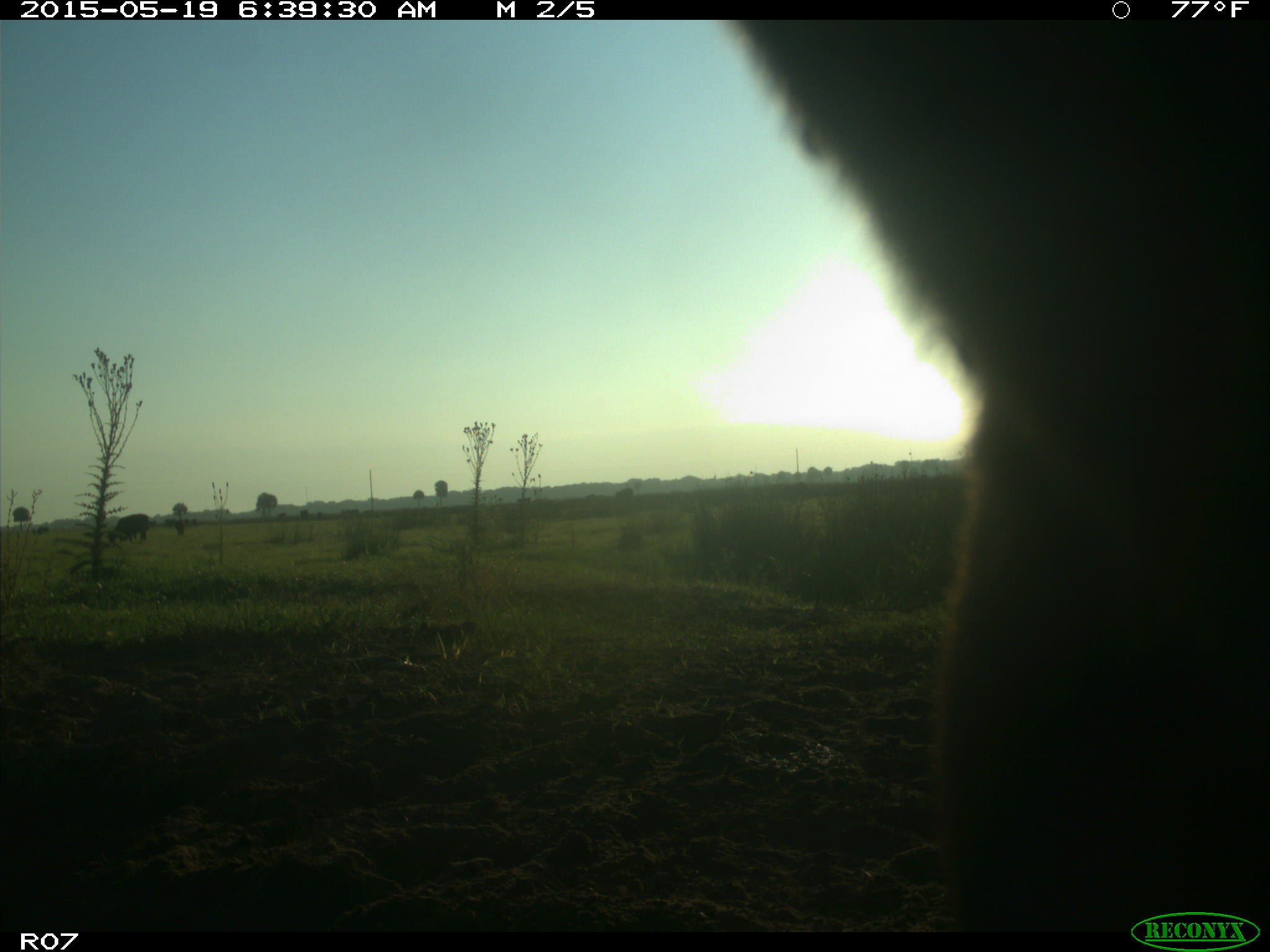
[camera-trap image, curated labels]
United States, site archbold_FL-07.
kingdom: Animalia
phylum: Chordata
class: Mammalia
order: Artiodactyla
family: Bovidae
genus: Bos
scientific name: Bos taurus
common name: domestic cow